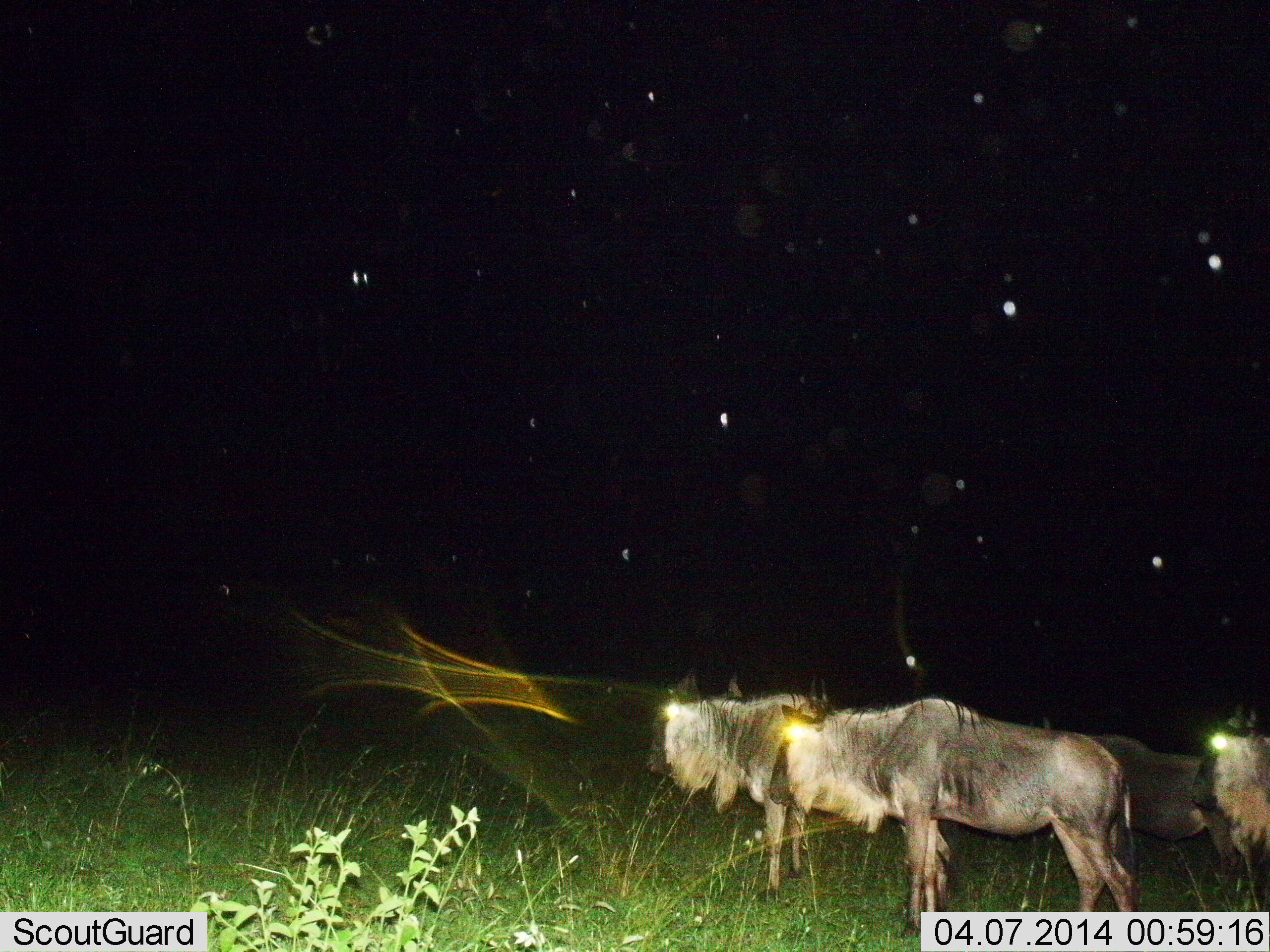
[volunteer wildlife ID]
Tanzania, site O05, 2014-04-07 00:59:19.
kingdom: Animalia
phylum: Chordata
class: Mammalia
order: Artiodactyla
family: Bovidae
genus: Connochaetes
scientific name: Connochaetes taurinus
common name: blue wildebeest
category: wildebeest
Wildebeest (blue wildebeest) (Connochaetes taurinus), count 4. Behavior (volunteer vote fractions): standing 80%, resting 0%, moving 30%, interacting 0%. Young present (vote fraction): 0%. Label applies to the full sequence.